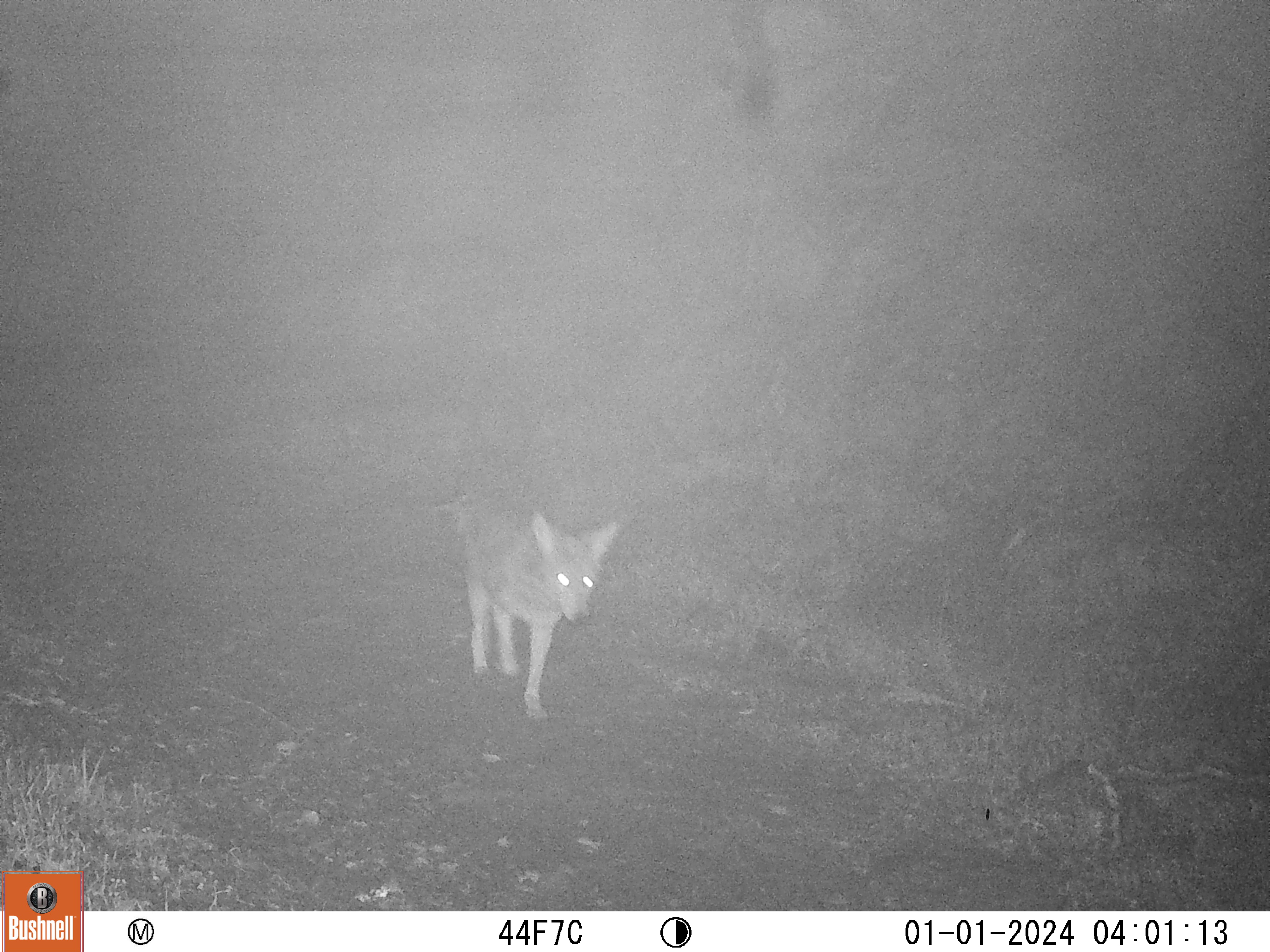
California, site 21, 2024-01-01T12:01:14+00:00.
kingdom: Animalia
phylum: Chordata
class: Mammalia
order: Carnivora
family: Canidae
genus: Canis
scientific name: Canis latrans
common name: coyote